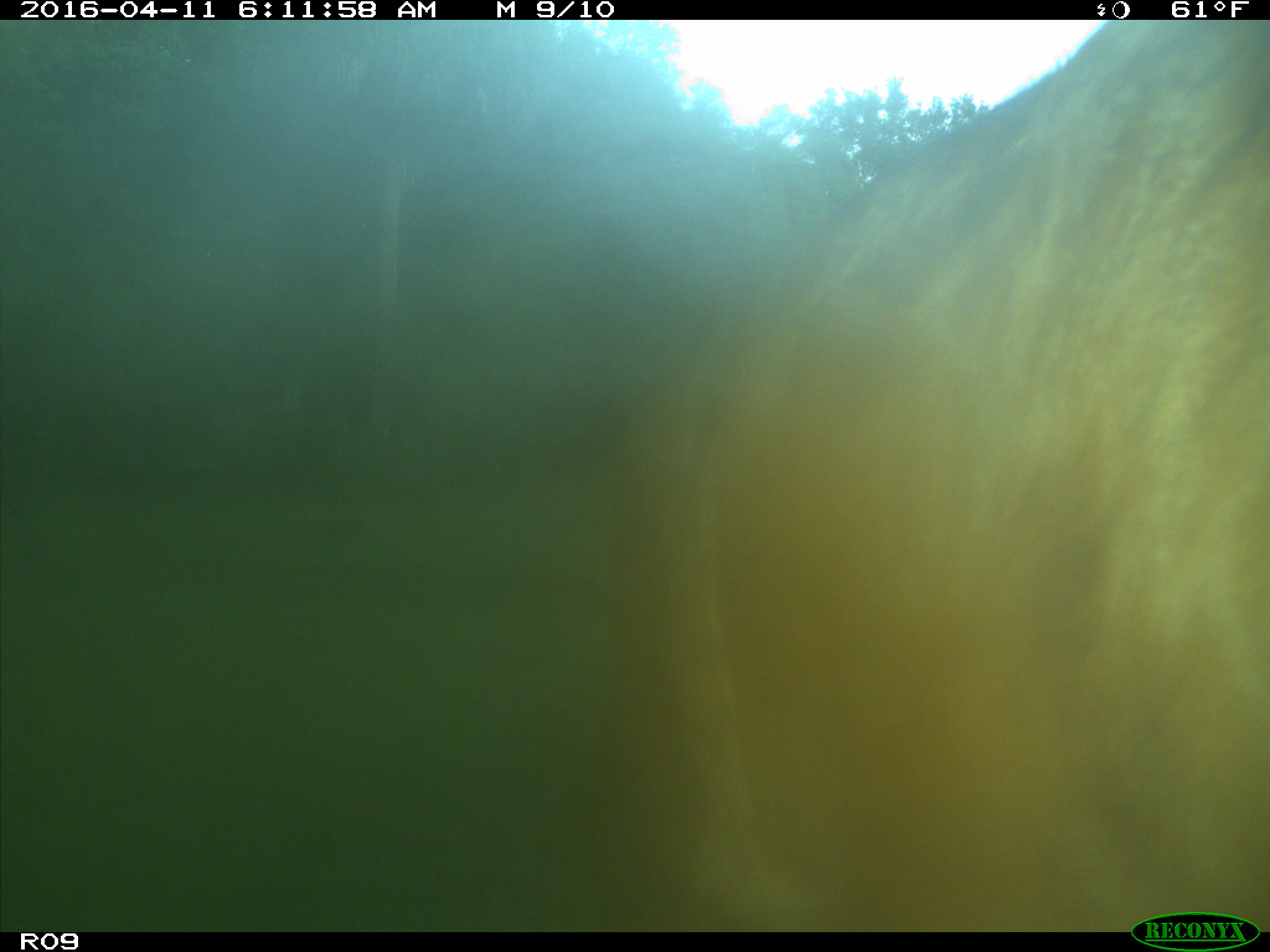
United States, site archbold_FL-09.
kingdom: Animalia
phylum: Chordata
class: Mammalia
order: Artiodactyla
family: Bovidae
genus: Bos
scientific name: Bos taurus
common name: domestic cow